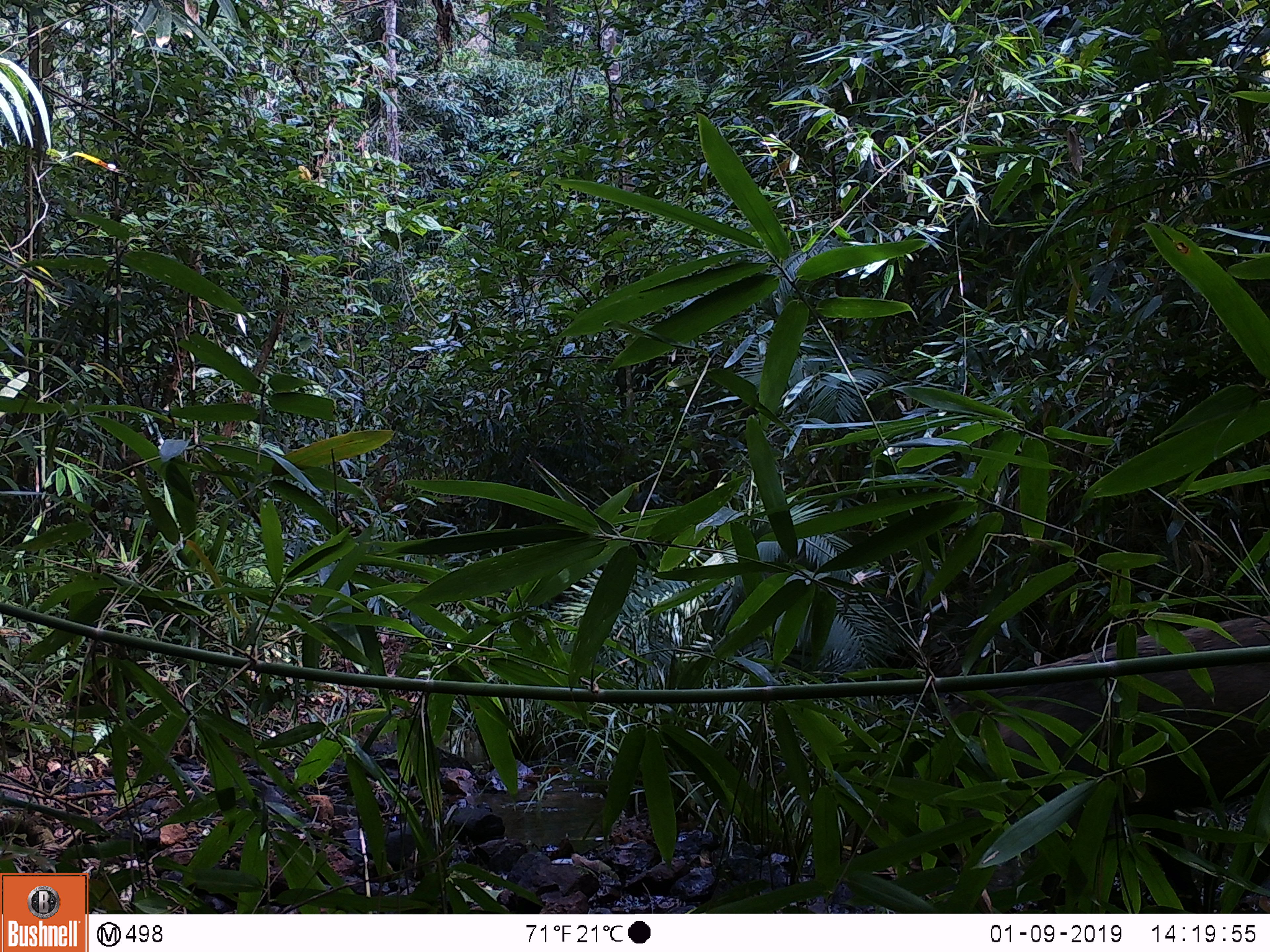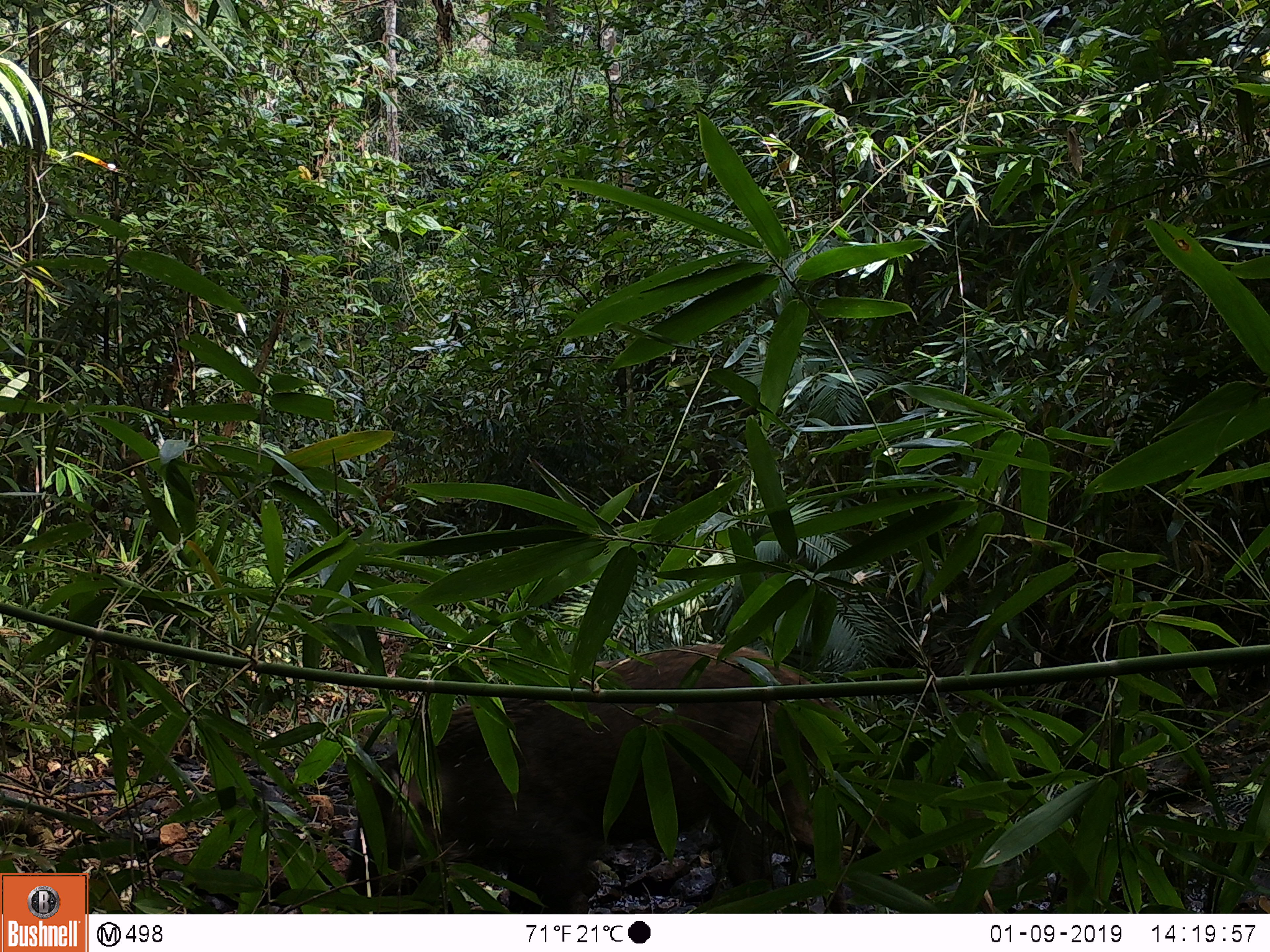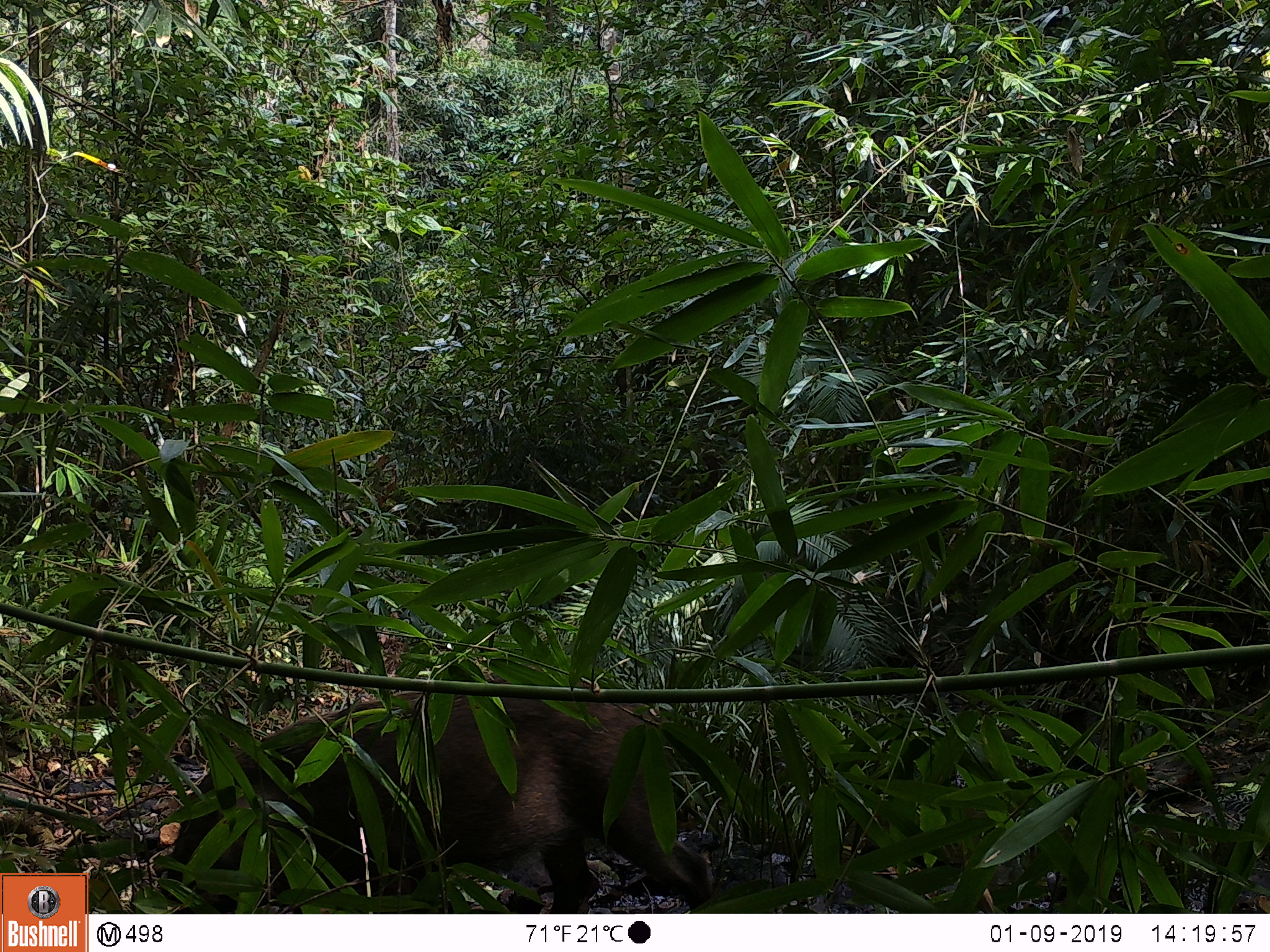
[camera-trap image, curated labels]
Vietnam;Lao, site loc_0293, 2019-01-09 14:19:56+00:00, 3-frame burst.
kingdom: Animalia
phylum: Chordata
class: Mammalia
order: Artiodactyla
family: Suidae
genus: Sus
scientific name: Sus scrofa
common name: eurasian wild pig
Eurasian wild pig (Sus scrofa). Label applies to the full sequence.